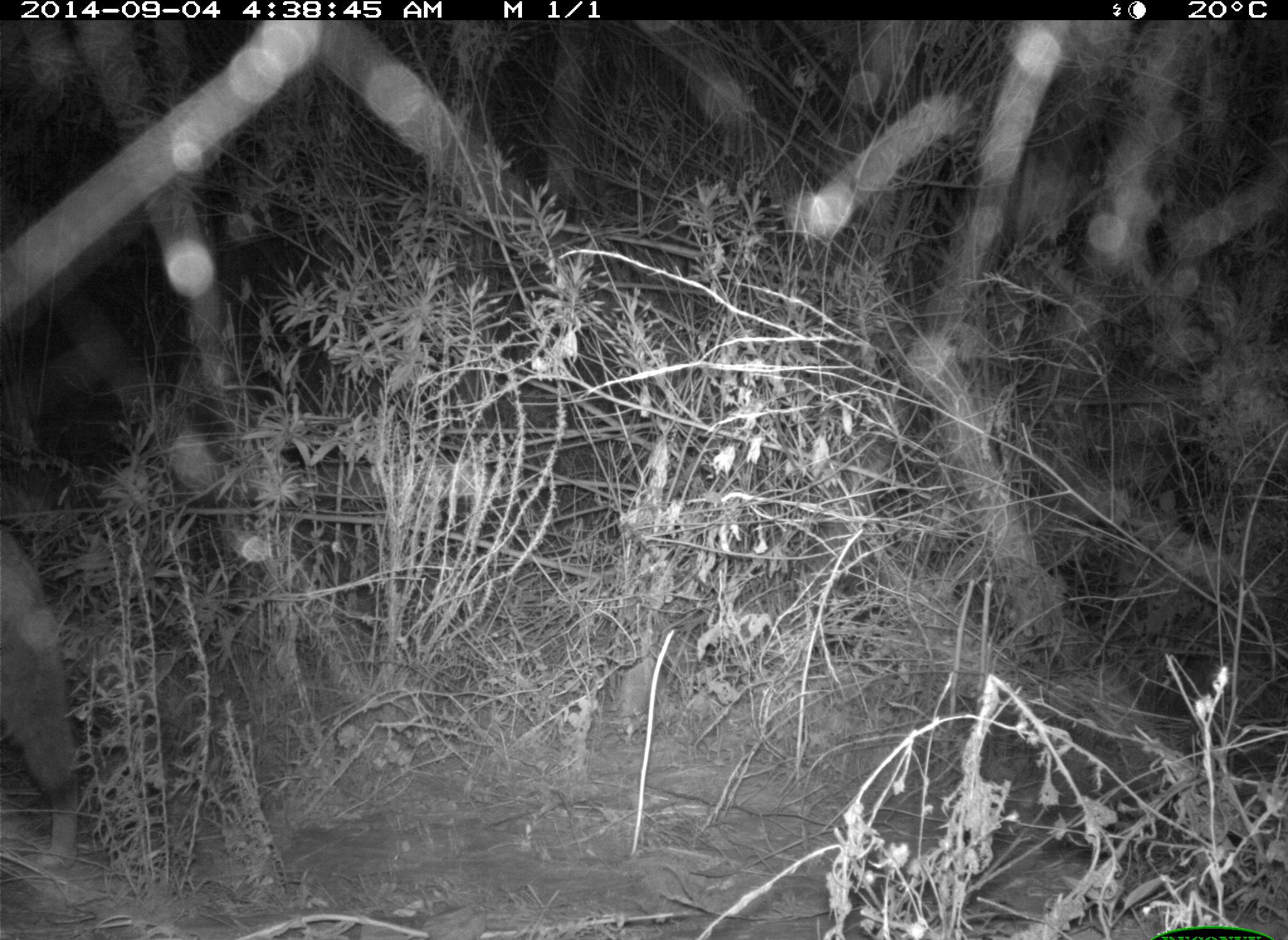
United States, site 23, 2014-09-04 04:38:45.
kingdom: Animalia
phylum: Chordata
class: Mammalia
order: Carnivora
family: Canidae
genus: Canis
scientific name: Canis latrans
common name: coyote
Coyote (Canis latrans).